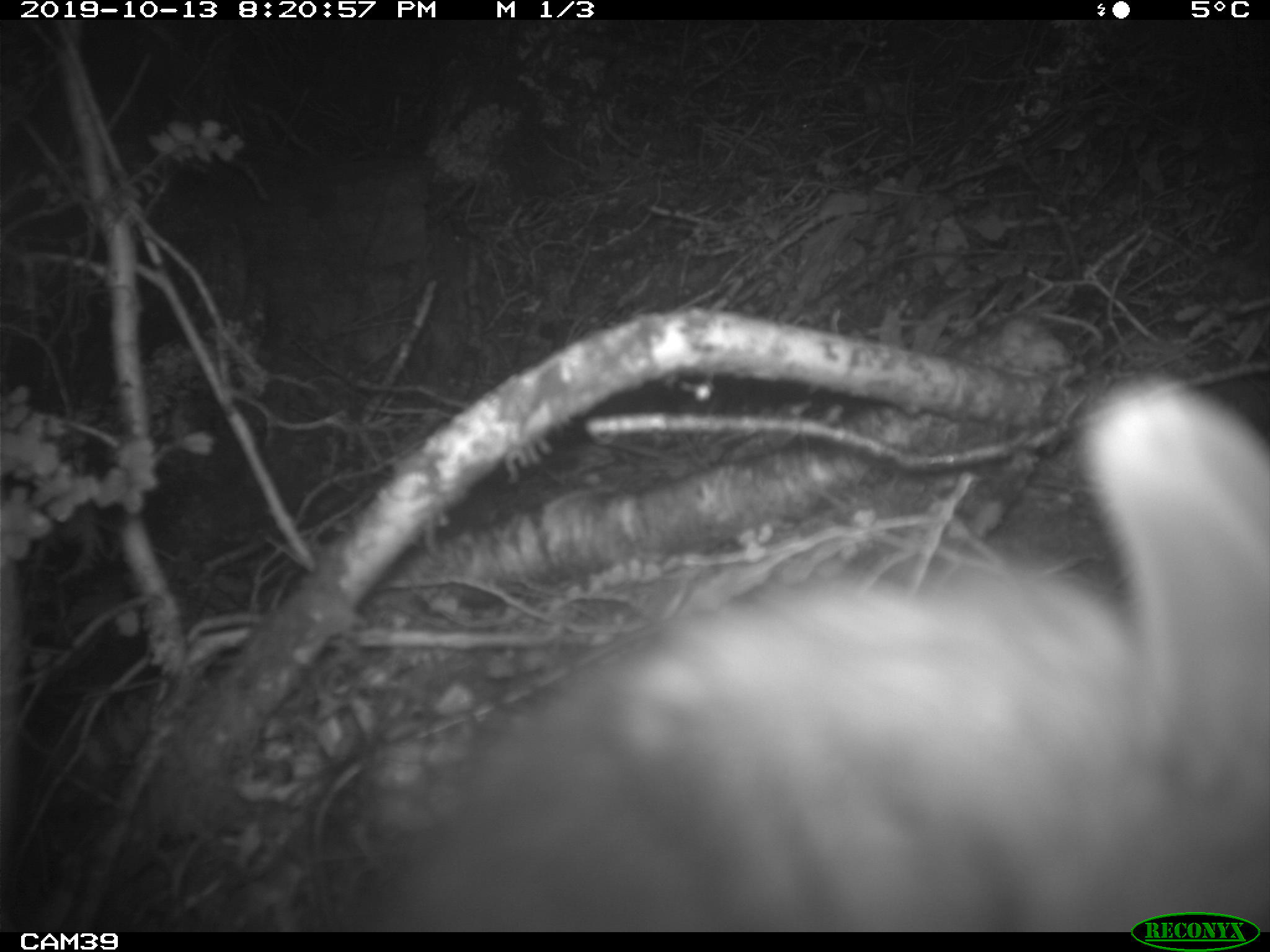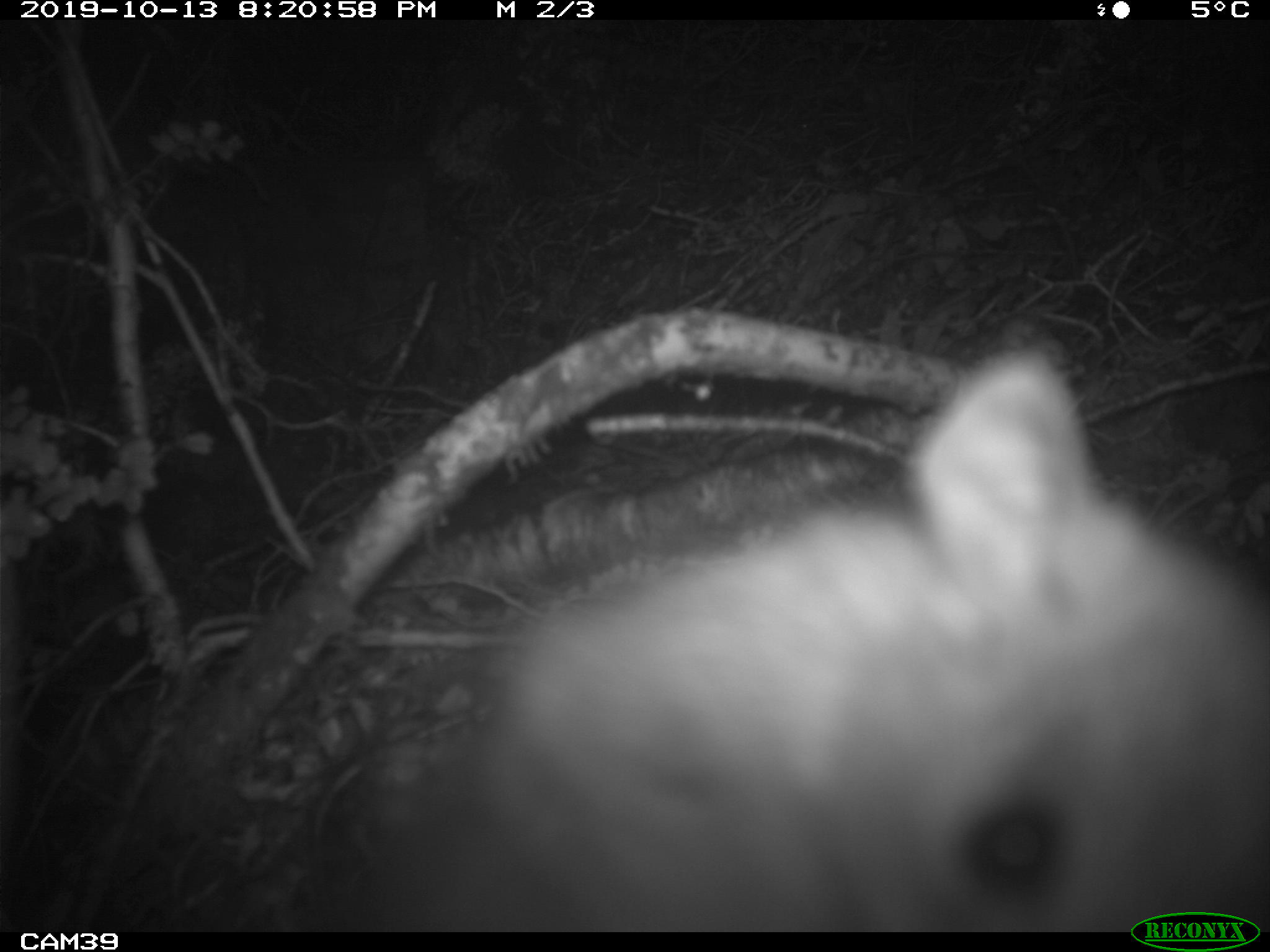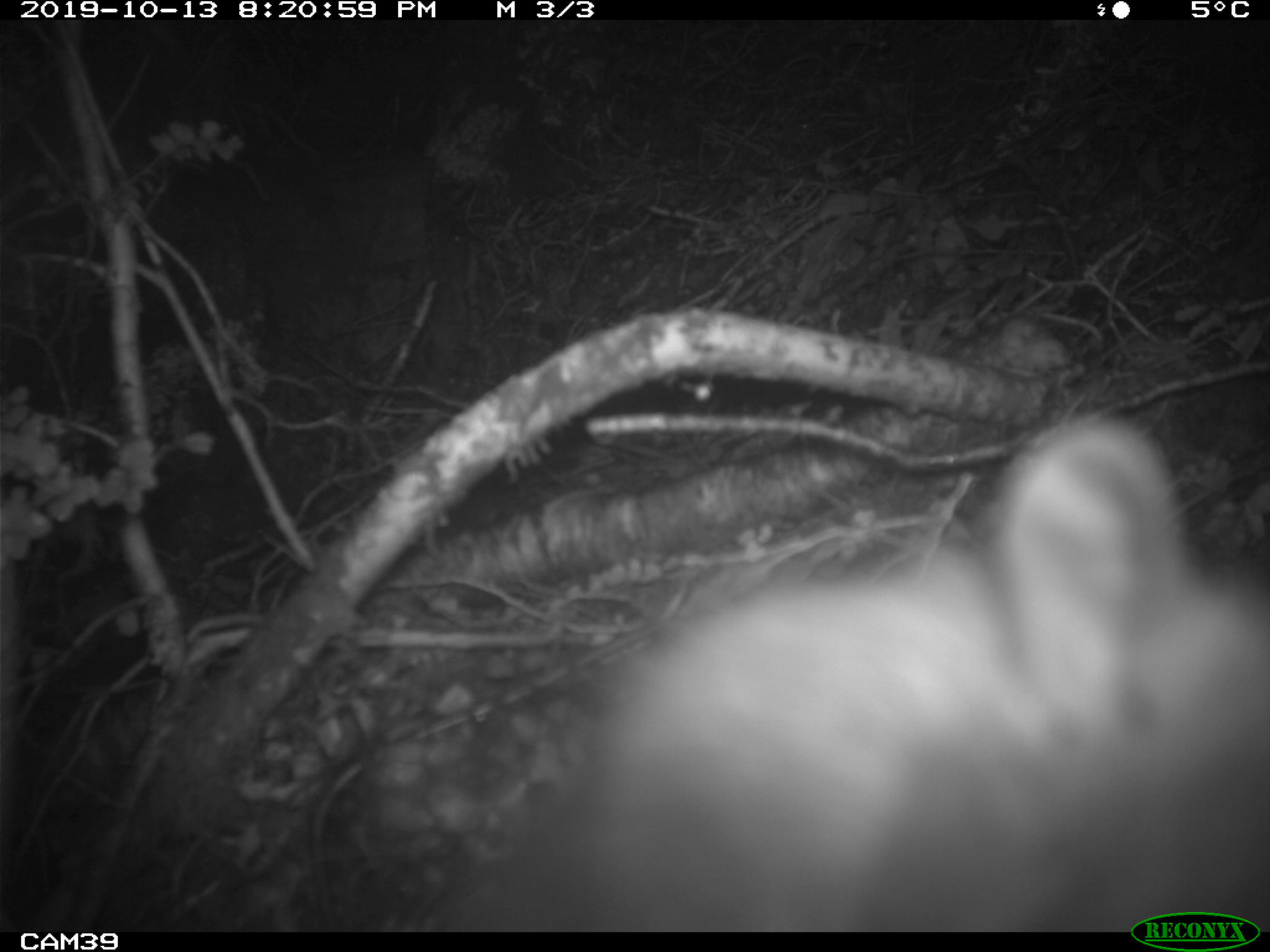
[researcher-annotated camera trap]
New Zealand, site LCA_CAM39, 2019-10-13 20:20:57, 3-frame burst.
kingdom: Animalia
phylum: Chordata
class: Mammalia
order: Rodentia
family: Muridae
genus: Rattus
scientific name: Rattus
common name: rat